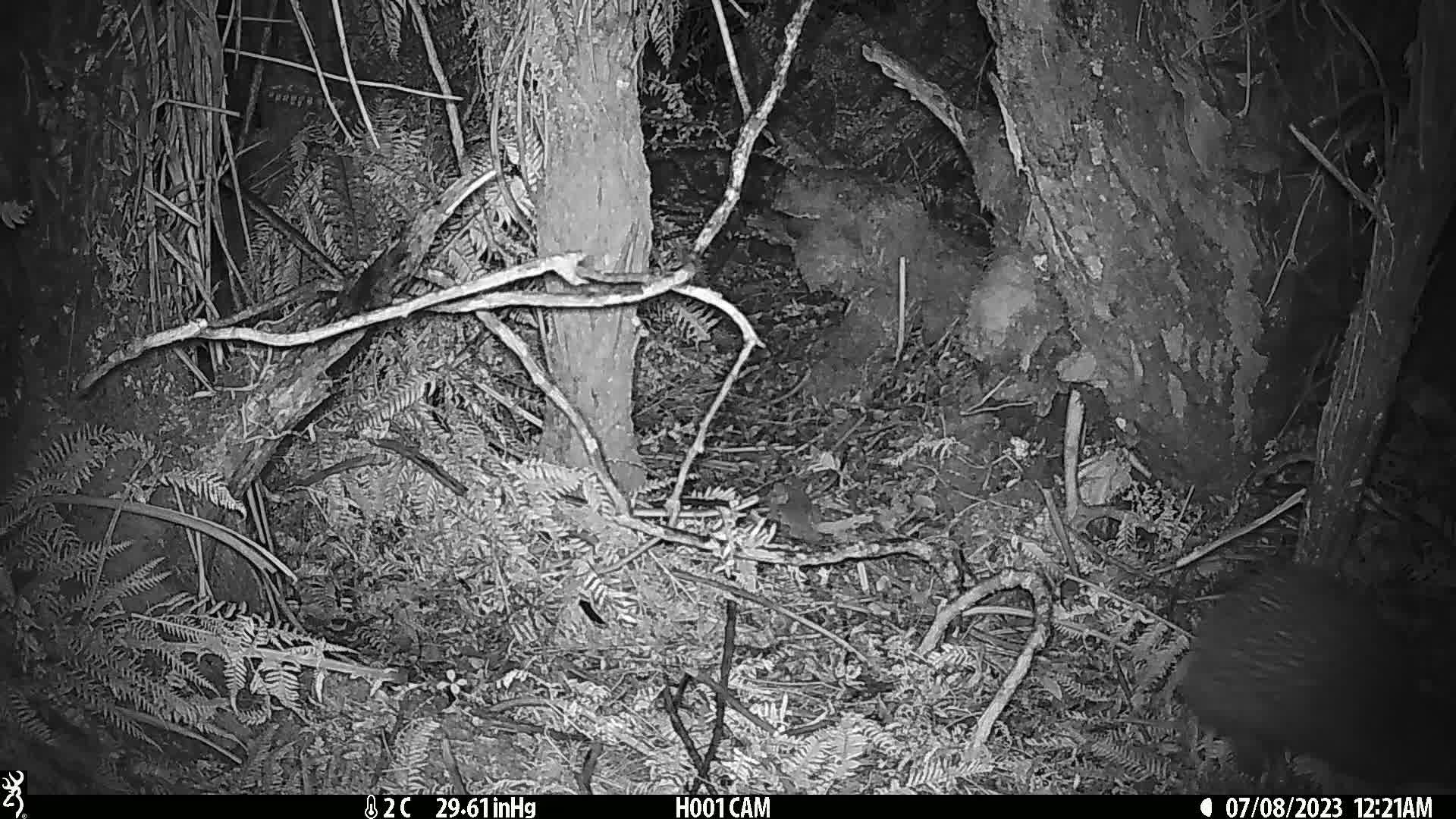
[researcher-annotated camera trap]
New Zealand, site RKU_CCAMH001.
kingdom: Animalia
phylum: Chordata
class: Aves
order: Apterygiformes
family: Apterygidae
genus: Apteryx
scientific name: Apteryx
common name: kiwi